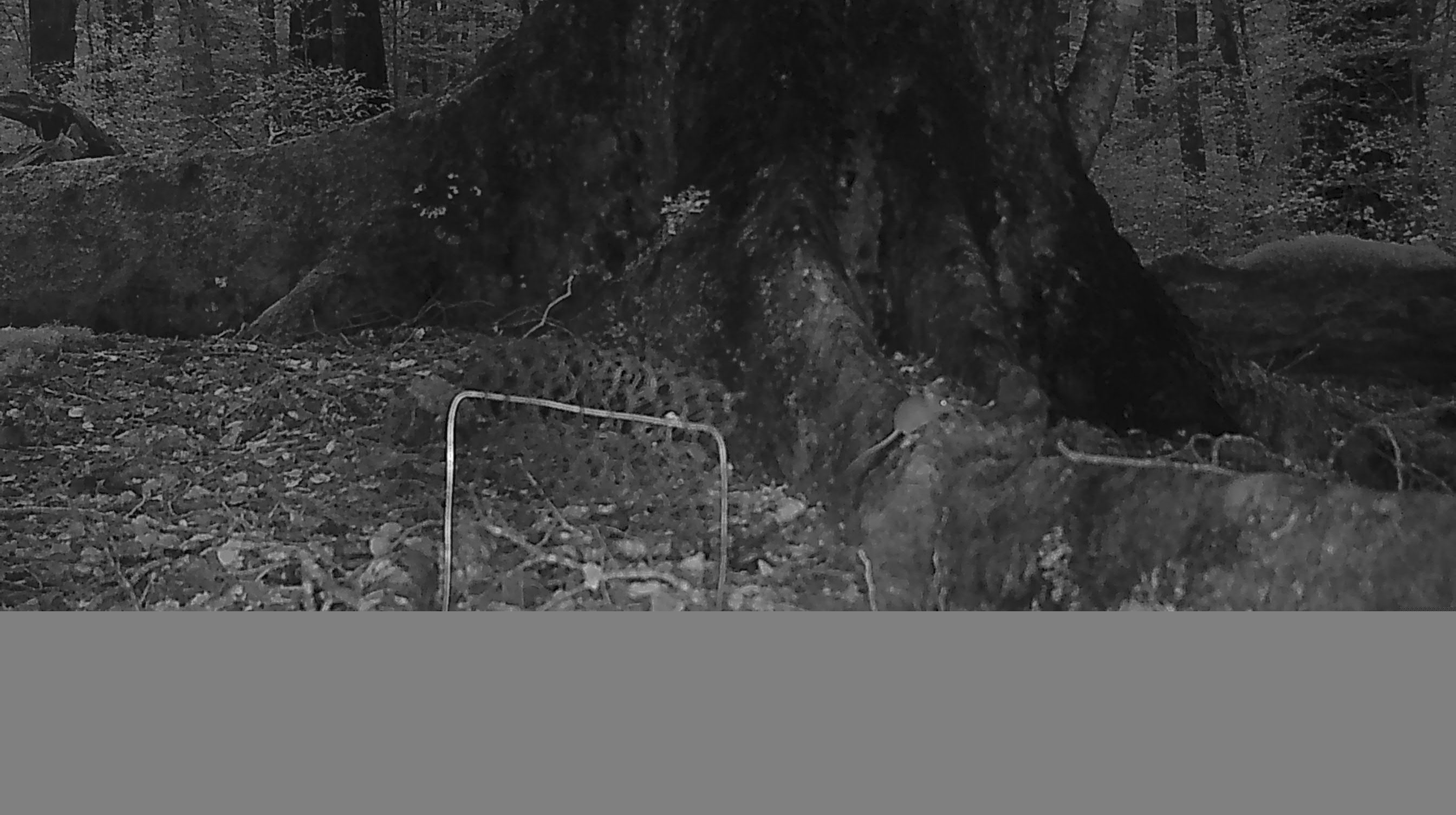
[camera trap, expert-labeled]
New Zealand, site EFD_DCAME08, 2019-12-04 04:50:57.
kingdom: Animalia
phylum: Chordata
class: Mammalia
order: Rodentia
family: Muridae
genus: Mus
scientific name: Mus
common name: mouse